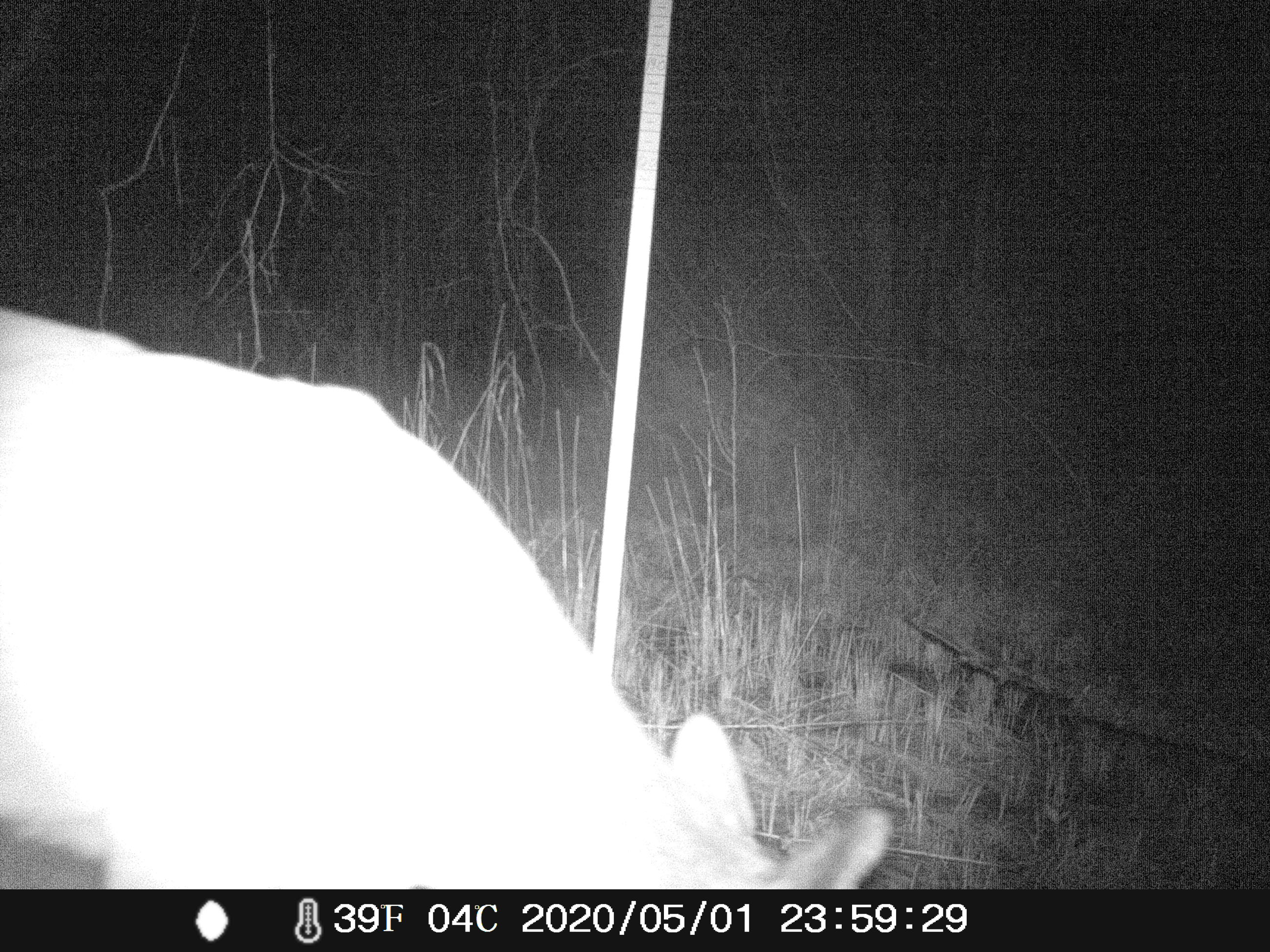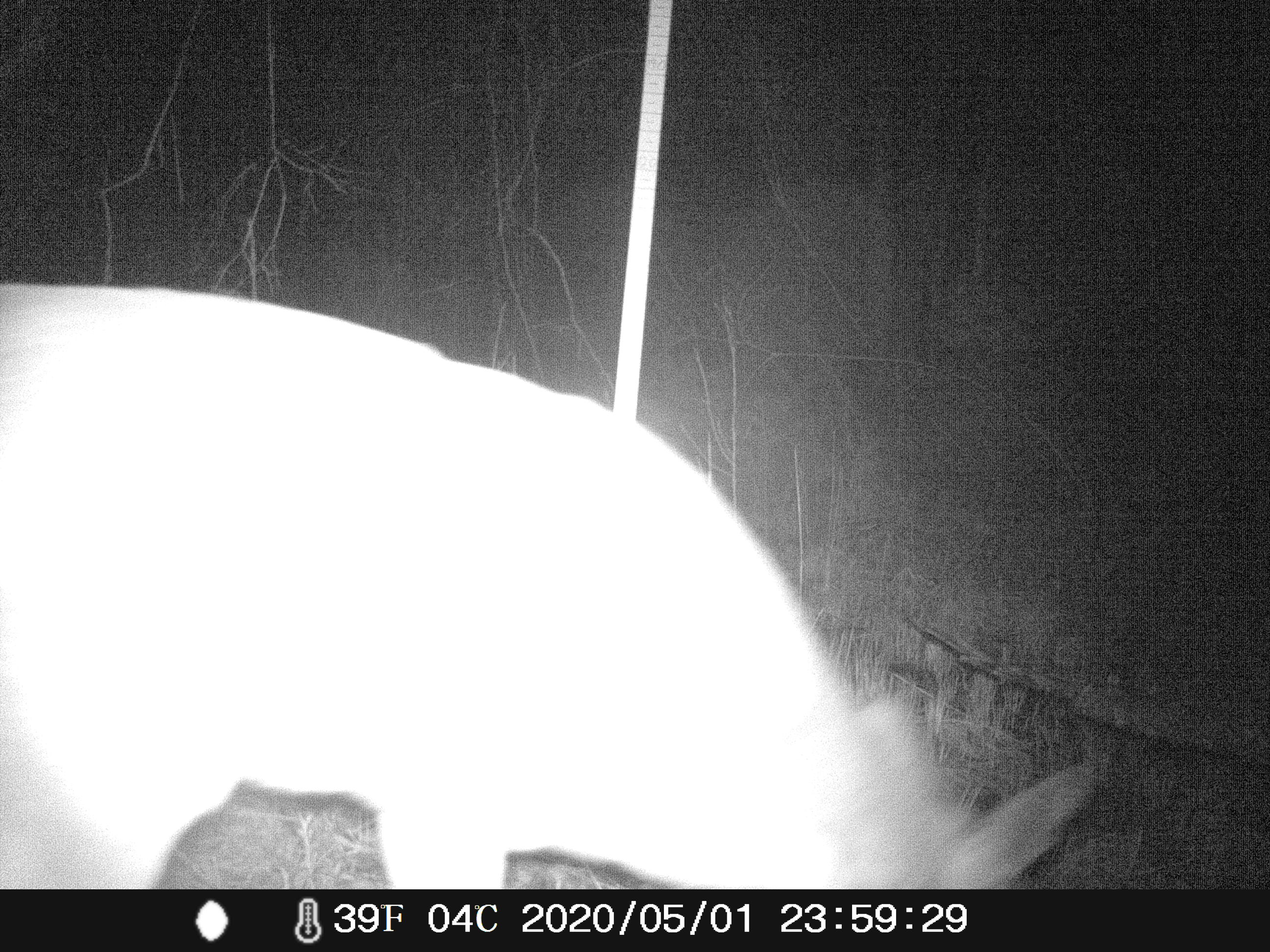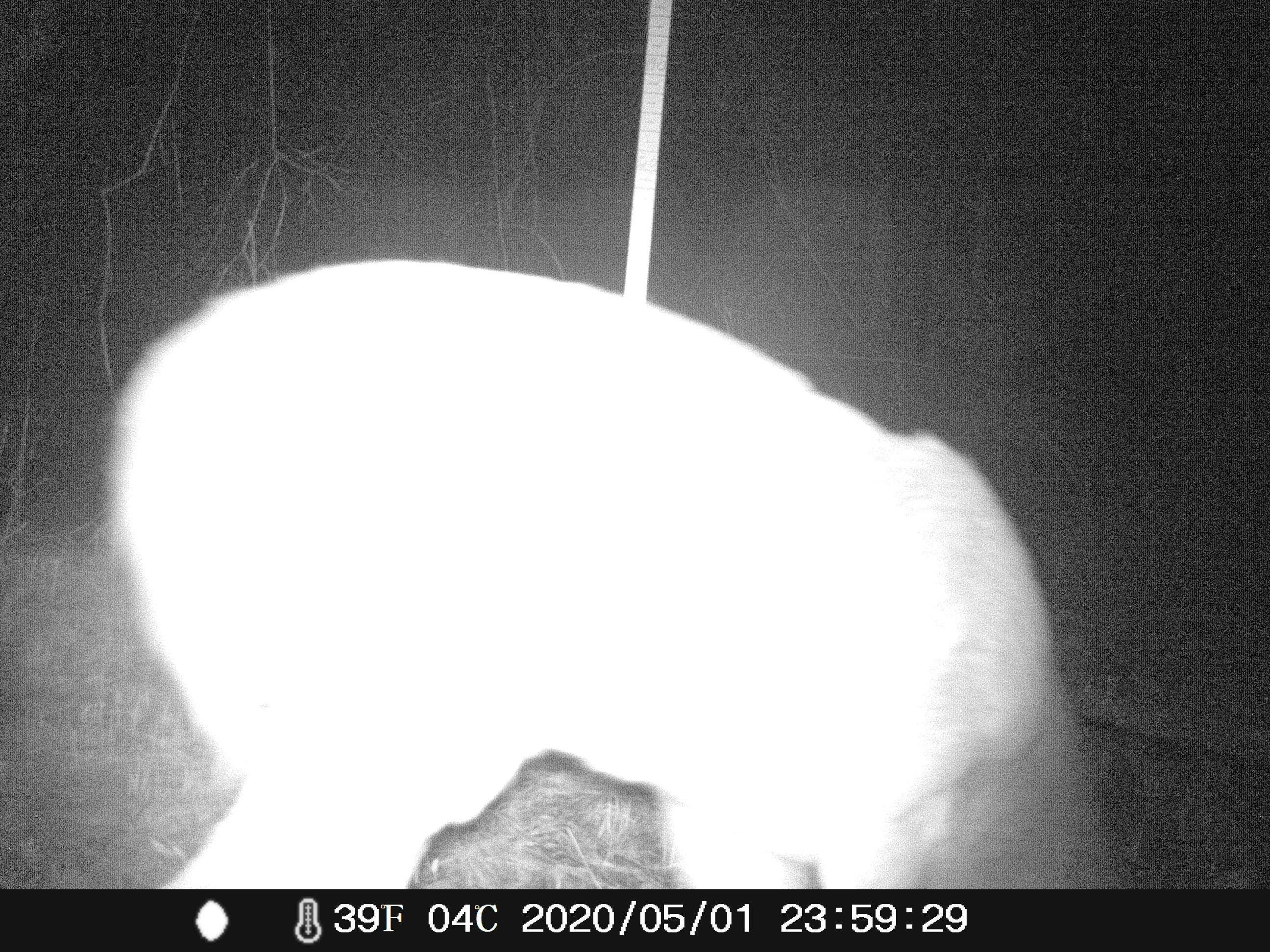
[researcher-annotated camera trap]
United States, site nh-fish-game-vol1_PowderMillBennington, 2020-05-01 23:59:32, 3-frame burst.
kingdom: Animalia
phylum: Chordata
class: Mammalia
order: Artiodactyla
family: Cervidae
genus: Odocoileus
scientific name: Odocoileus virginianus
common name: white-tailed deer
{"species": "white-tailed deer (Odocoileus virginianus)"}